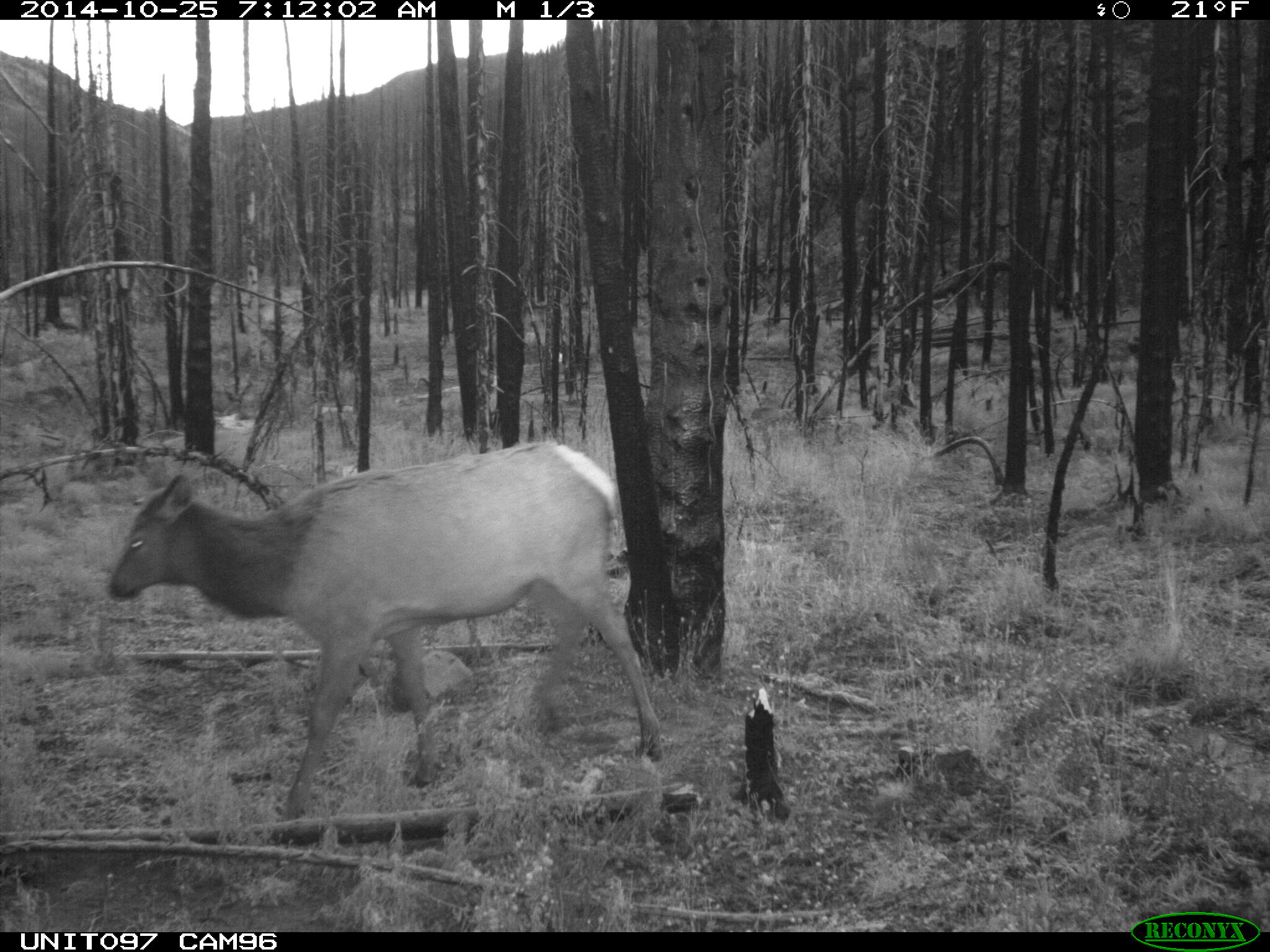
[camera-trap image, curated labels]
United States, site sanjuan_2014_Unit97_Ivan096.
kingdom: Animalia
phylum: Chordata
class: Mammalia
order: Artiodactyla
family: Cervidae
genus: Cervus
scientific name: Cervus elaphus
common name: red deer